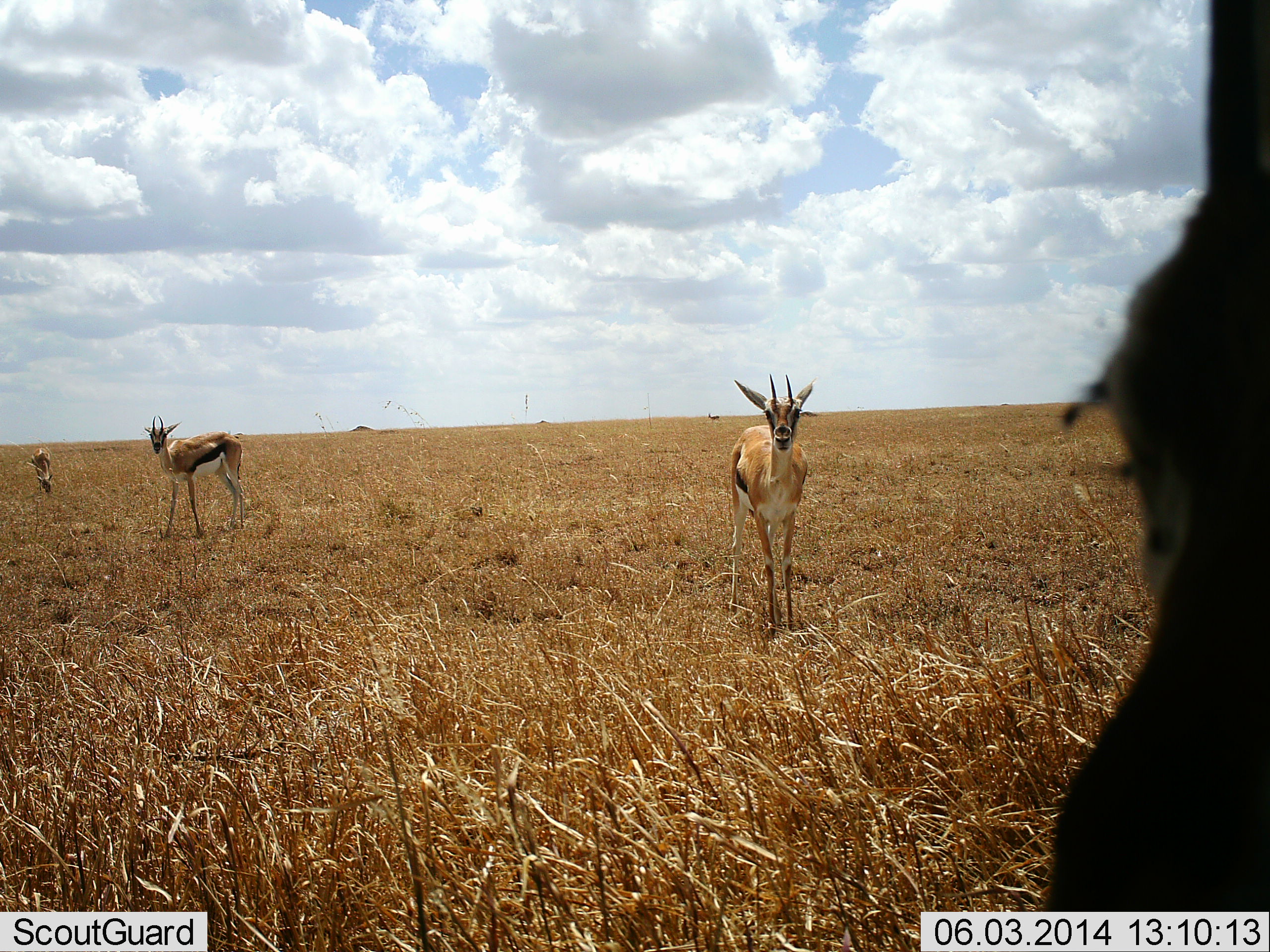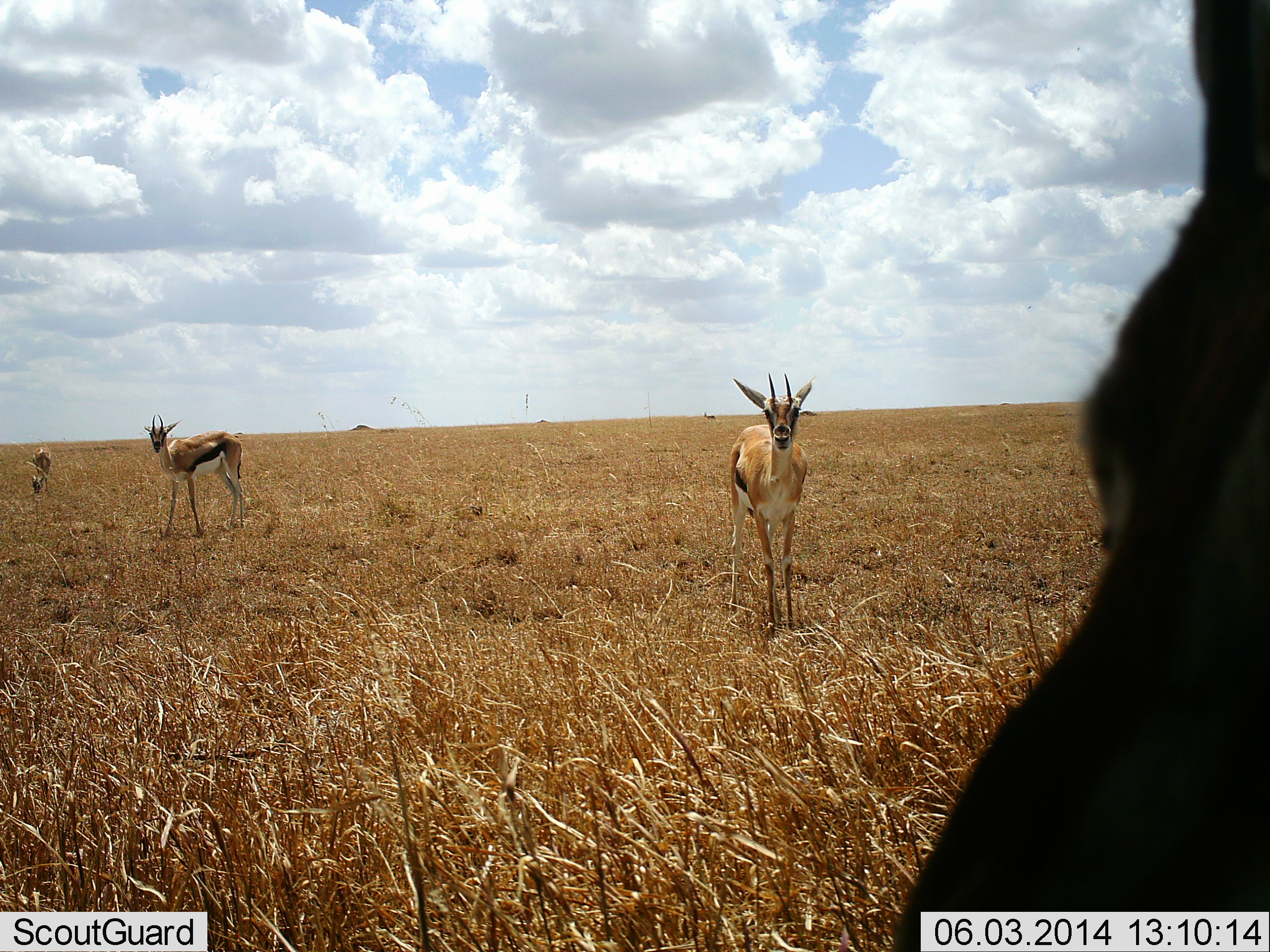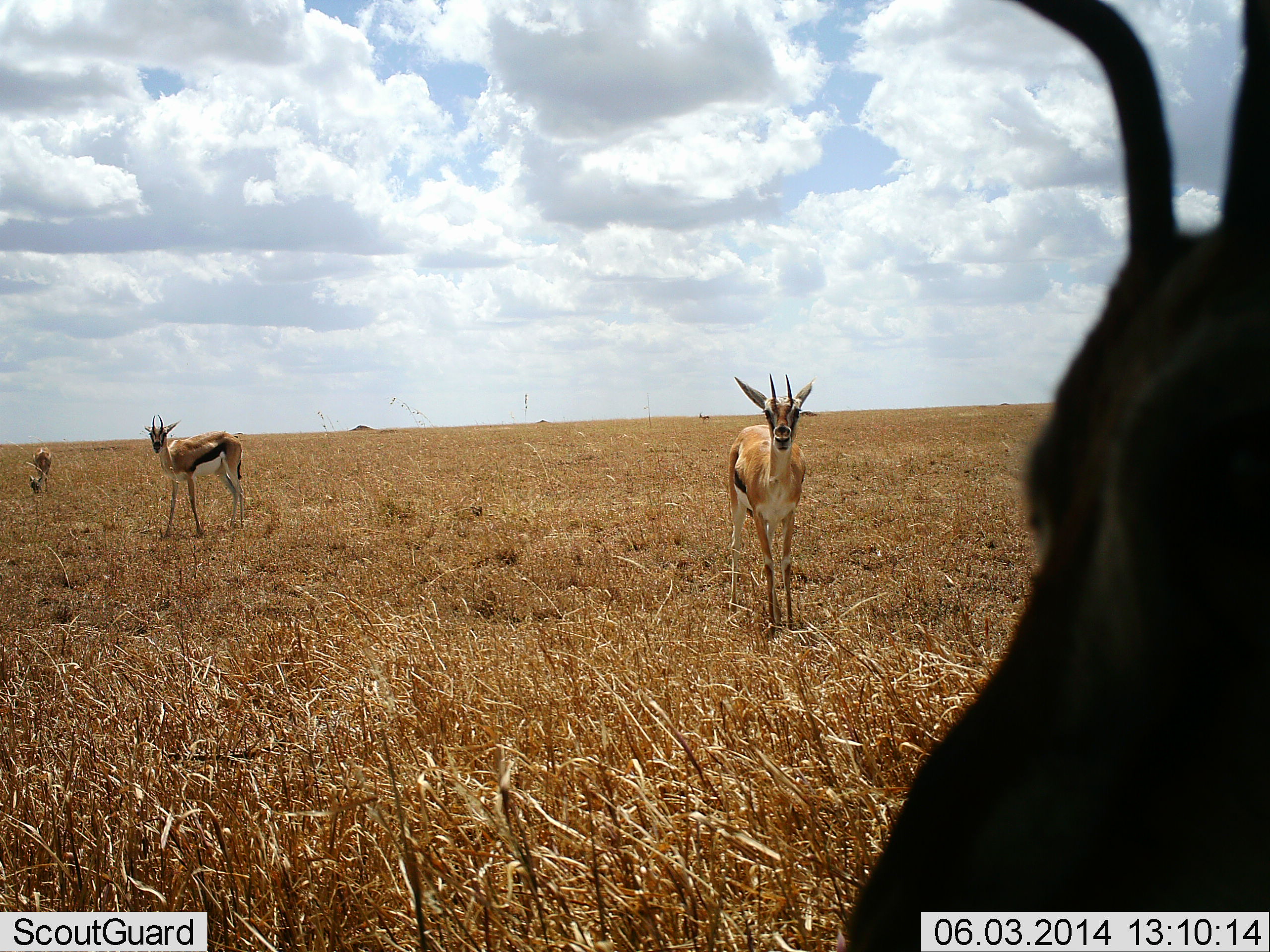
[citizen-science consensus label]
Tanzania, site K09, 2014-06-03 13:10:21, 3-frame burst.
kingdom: Animalia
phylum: Chordata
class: Mammalia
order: Artiodactyla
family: Bovidae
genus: Eudorcas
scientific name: Eudorcas thomsonii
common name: thomson's gazelle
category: gazellethomsons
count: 4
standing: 100%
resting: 10%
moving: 20%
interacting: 0%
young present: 0%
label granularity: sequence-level